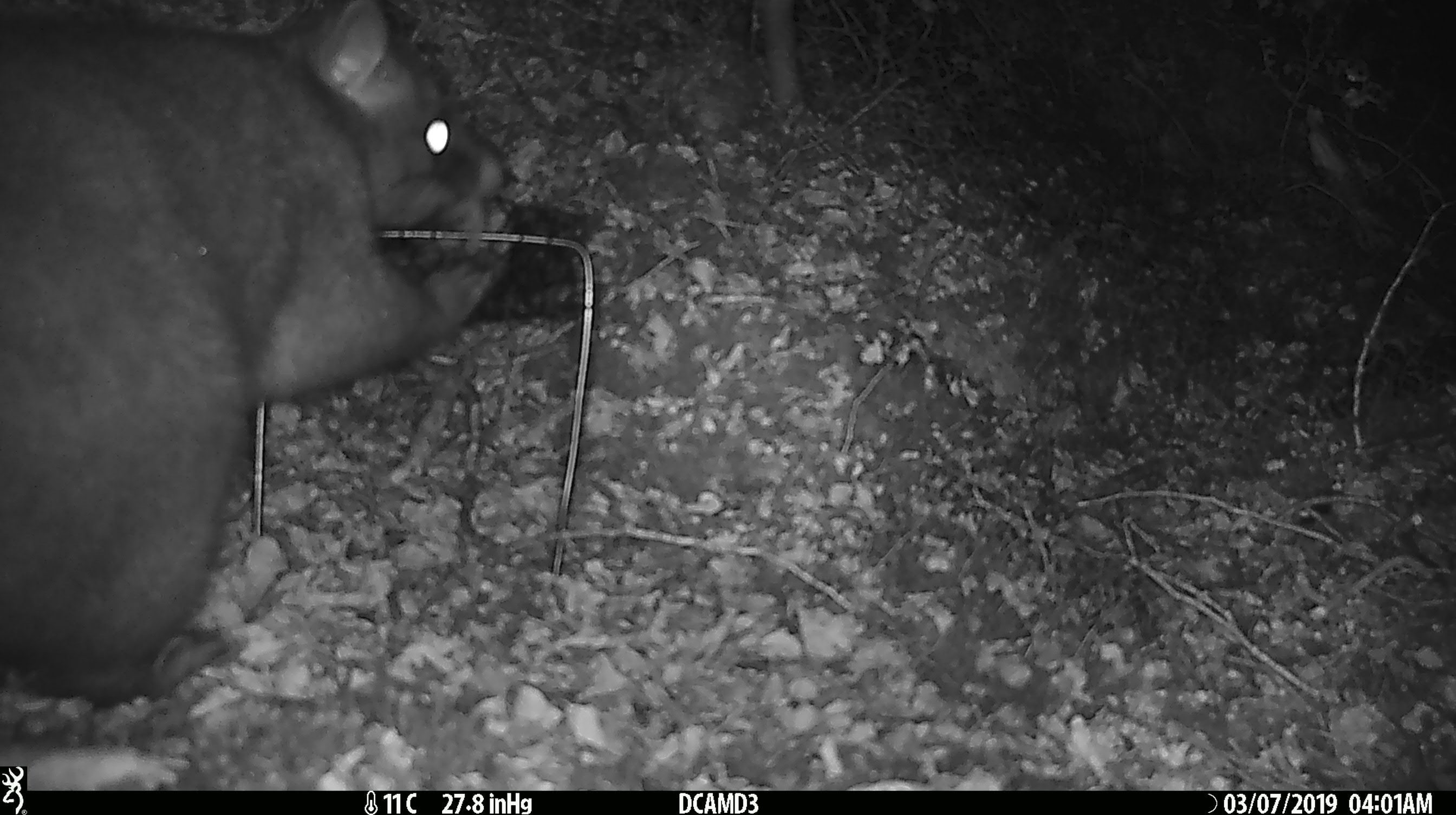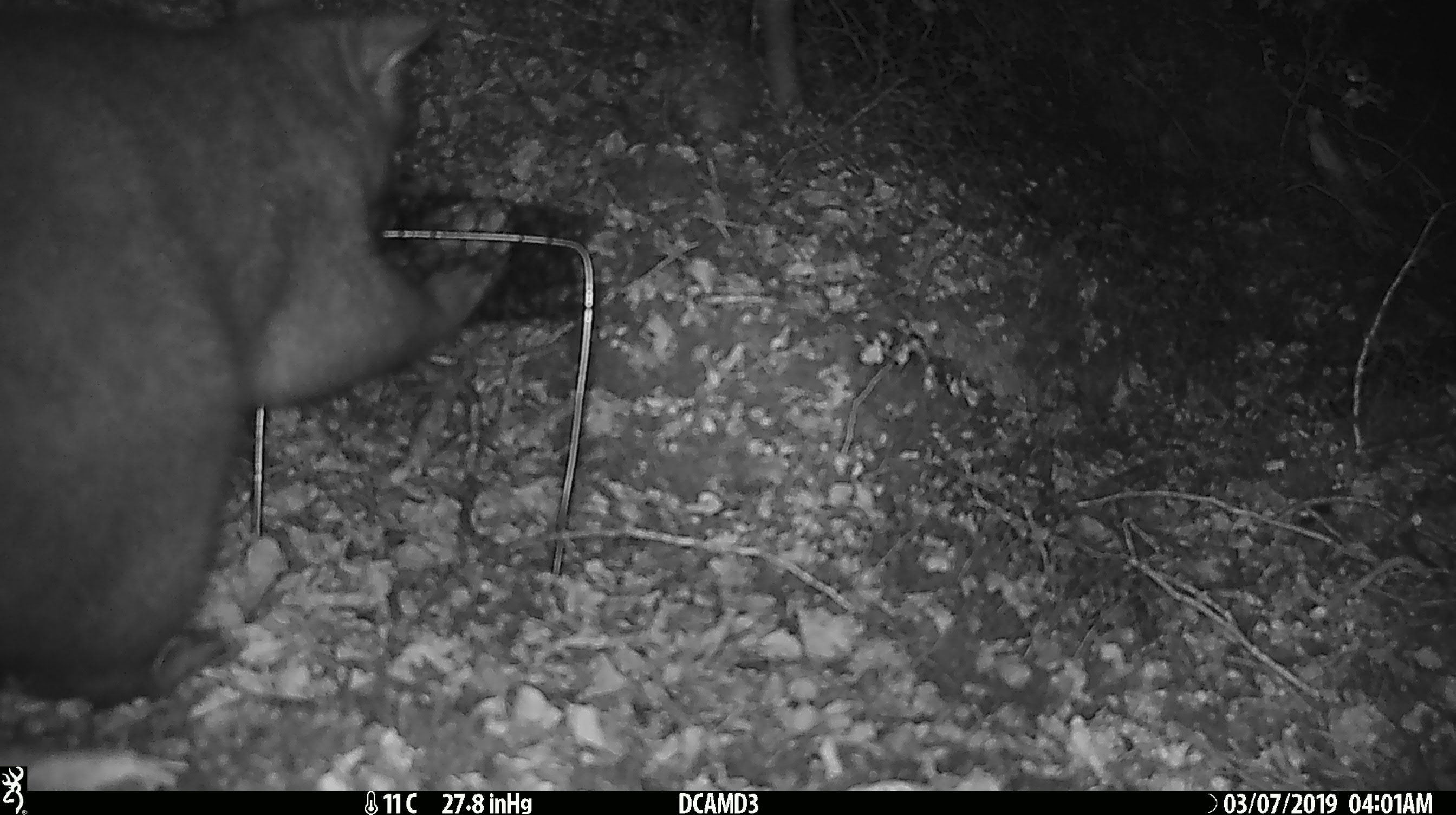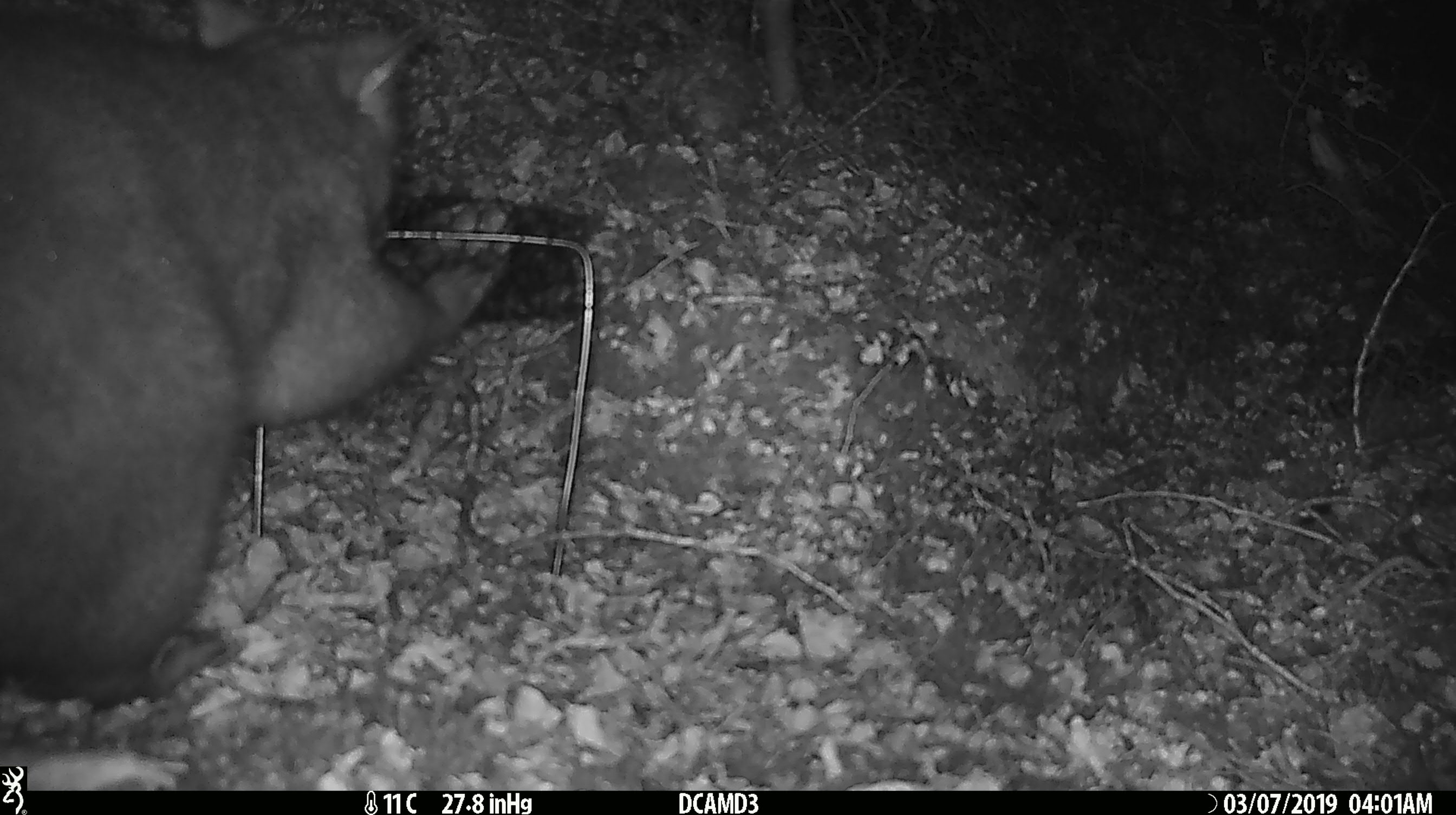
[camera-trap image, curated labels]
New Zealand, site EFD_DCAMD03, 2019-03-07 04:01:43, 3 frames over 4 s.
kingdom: Animalia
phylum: Chordata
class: Mammalia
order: Diprotodontia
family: Phalangeridae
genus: Trichosurus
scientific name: Trichosurus vulpecula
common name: common brushtail possum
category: possum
Possum (common brushtail possum) (Trichosurus vulpecula).